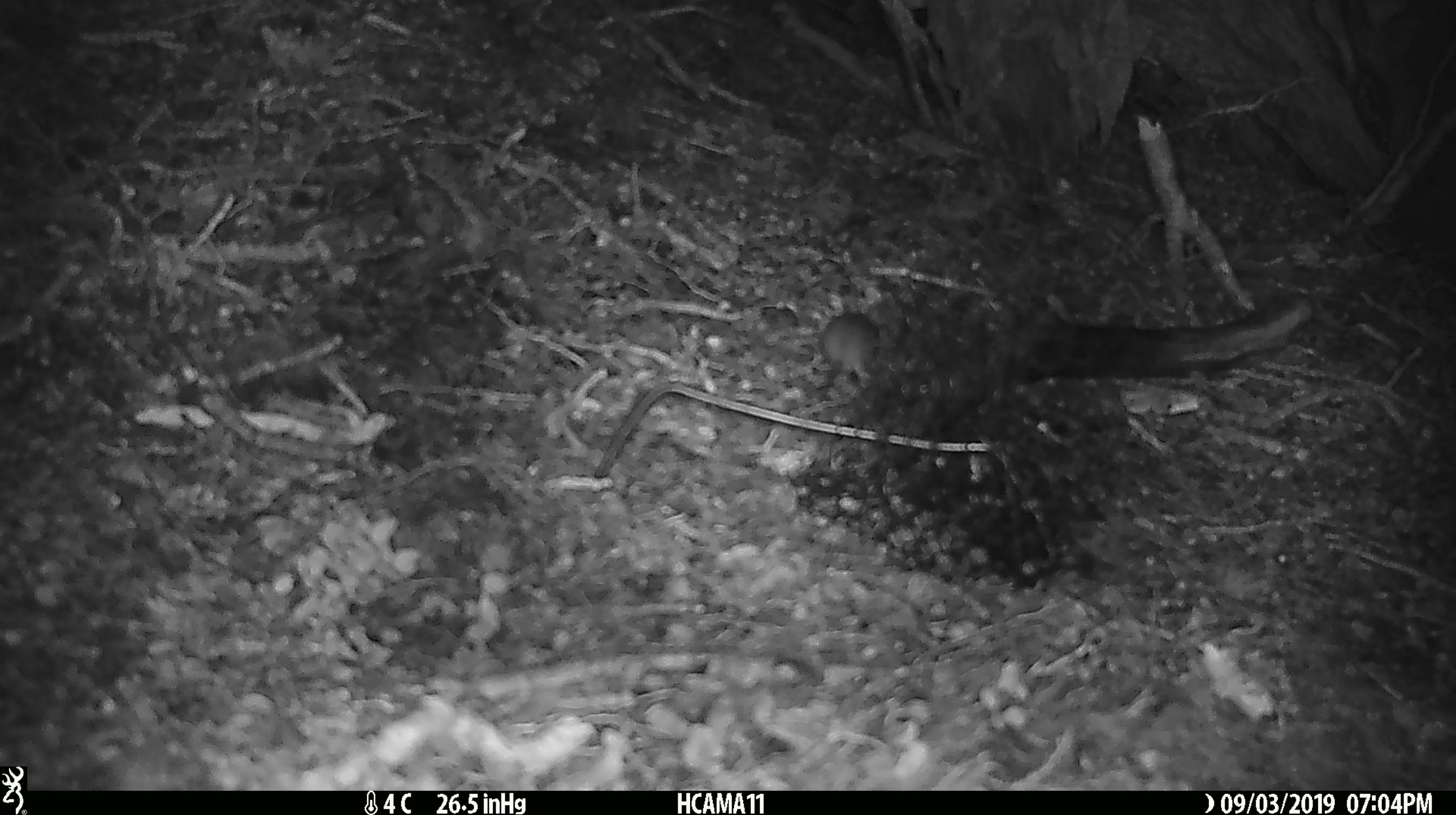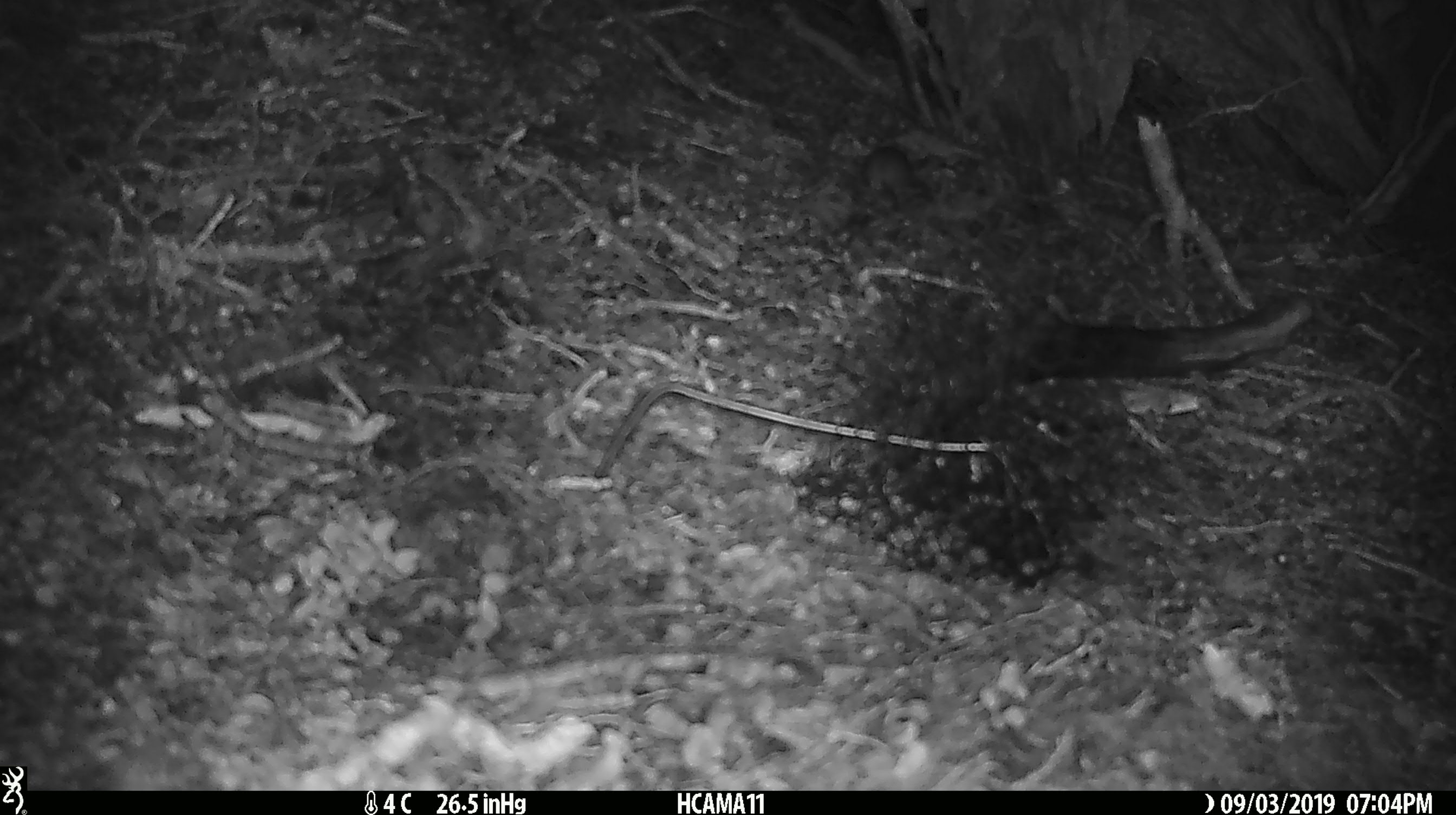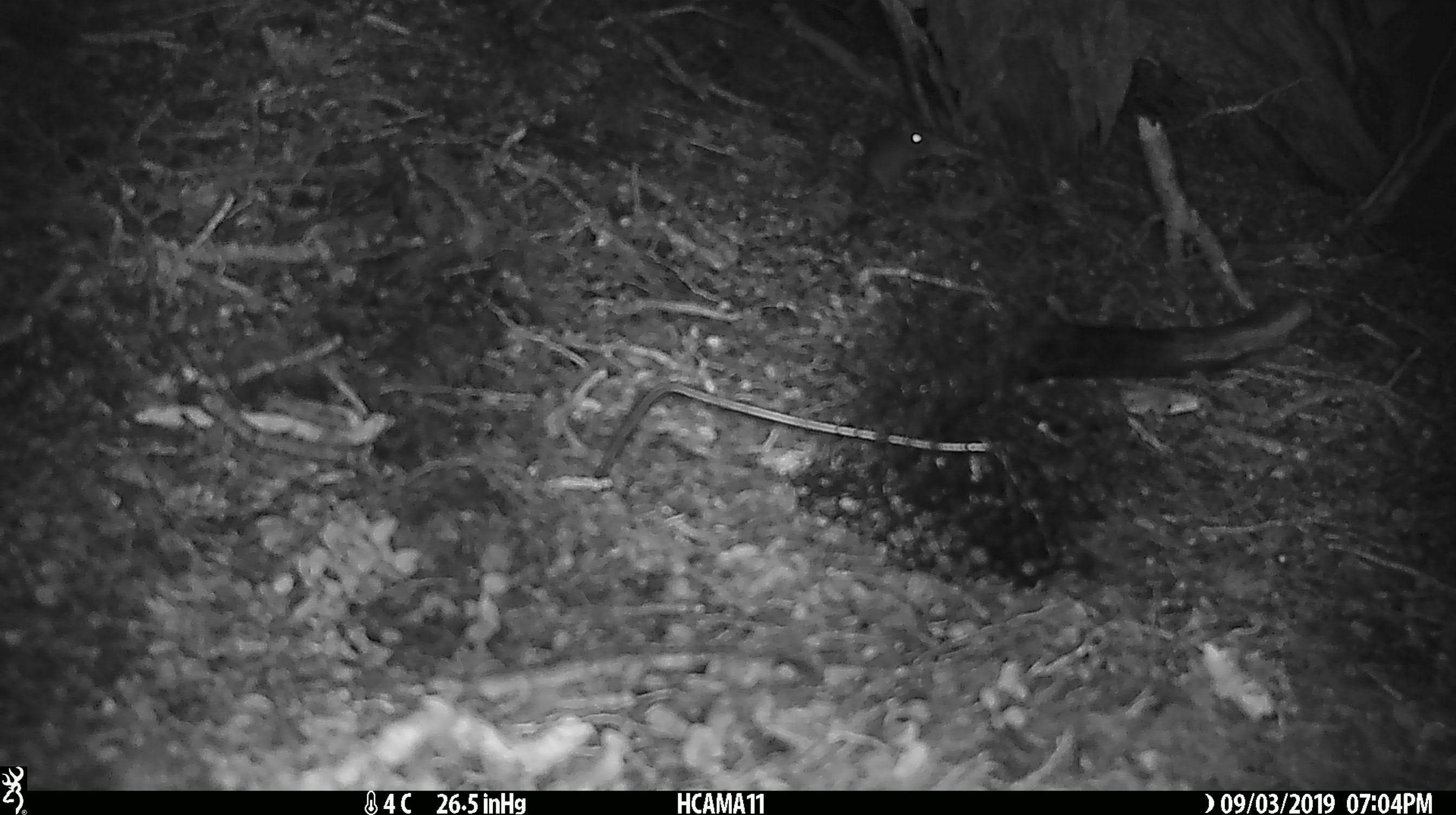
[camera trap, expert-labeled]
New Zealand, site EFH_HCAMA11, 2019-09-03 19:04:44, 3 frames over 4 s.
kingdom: Animalia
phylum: Chordata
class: Mammalia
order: Rodentia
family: Muridae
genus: Mus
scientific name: Mus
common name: mouse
Mouse (Mus).